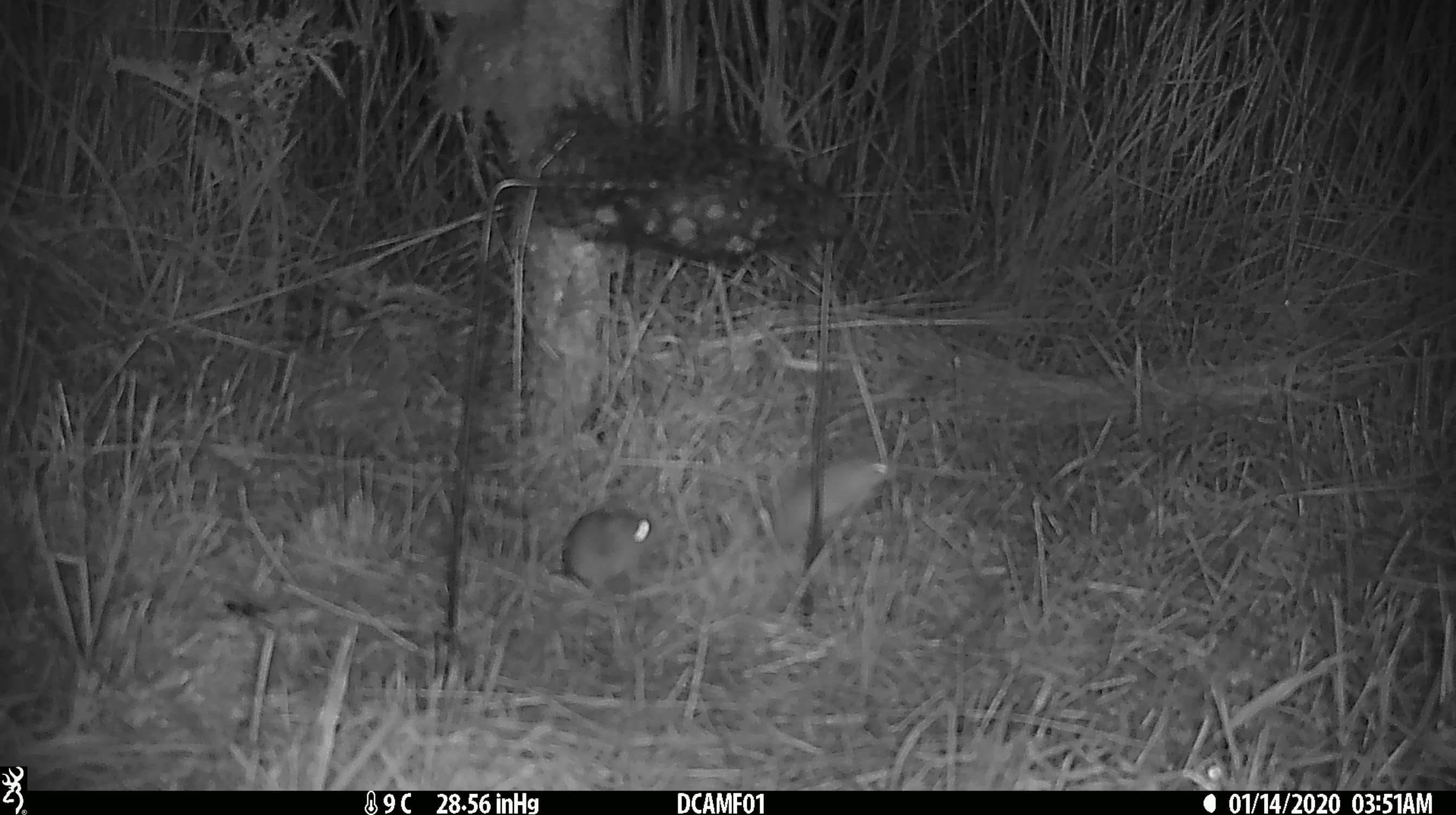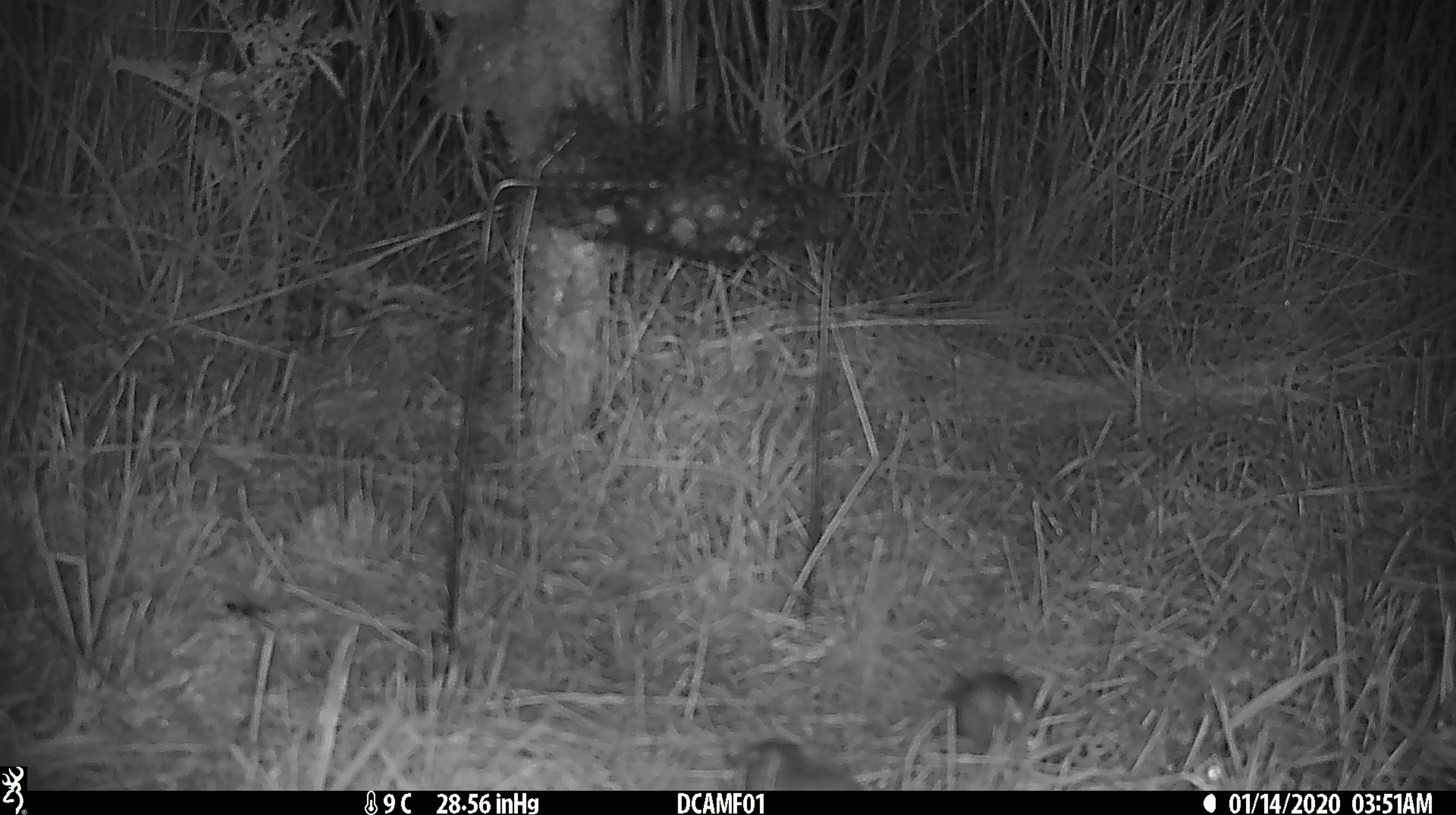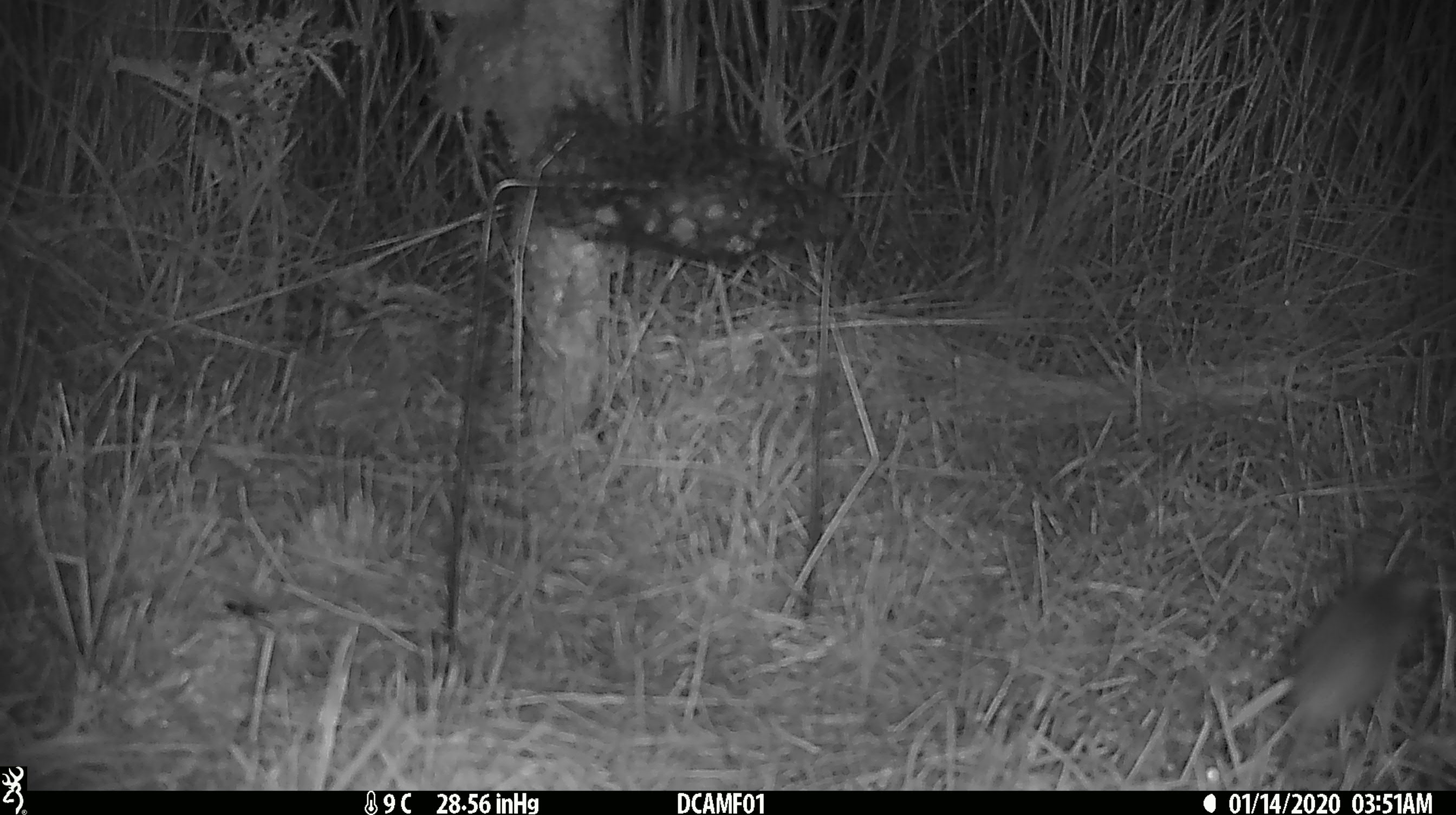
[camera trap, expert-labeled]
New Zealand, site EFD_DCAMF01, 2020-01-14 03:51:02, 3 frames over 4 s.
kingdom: Animalia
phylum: Chordata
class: Mammalia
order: Rodentia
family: Muridae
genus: Mus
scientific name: Mus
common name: mouse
Mouse (Mus).